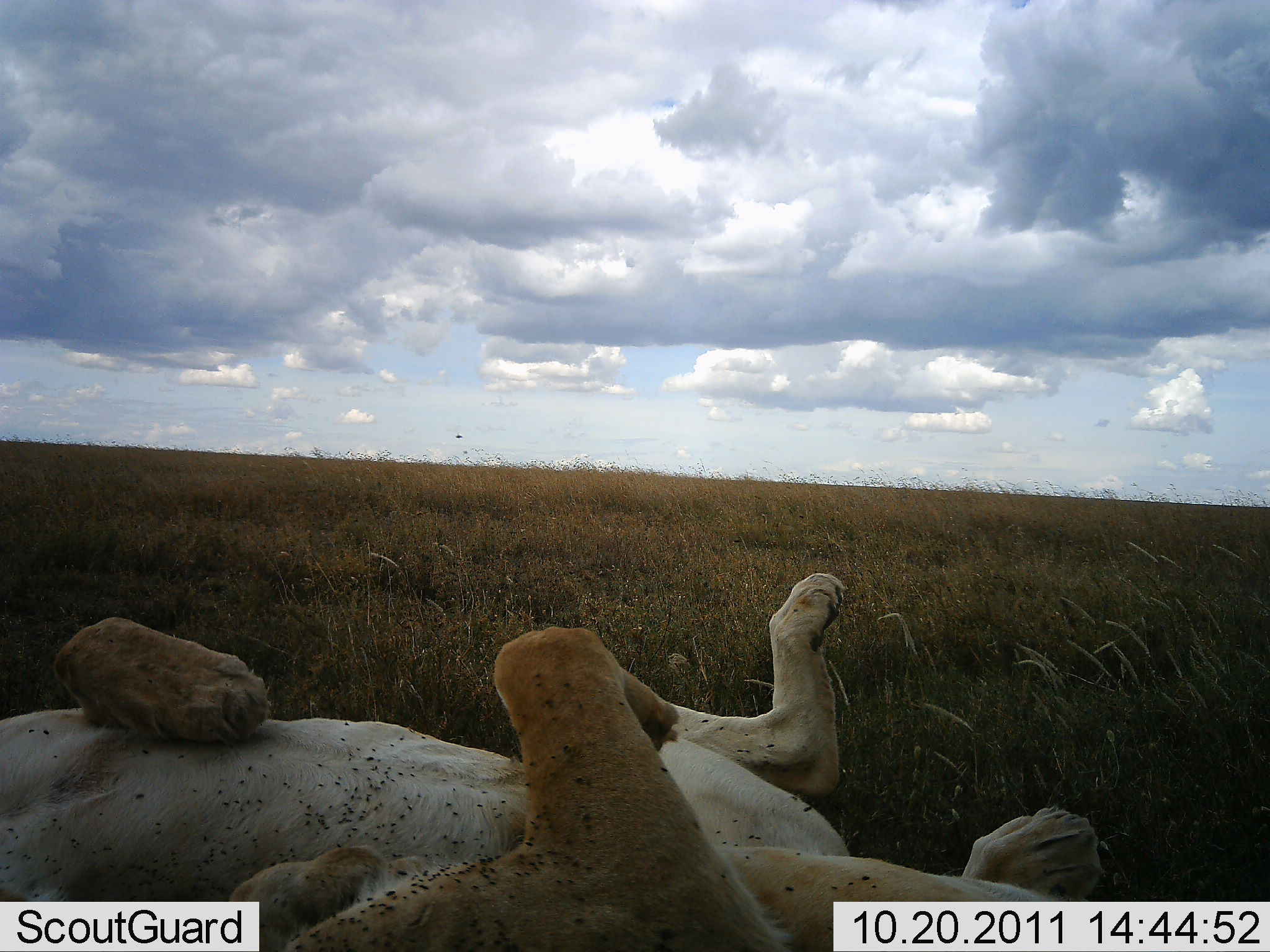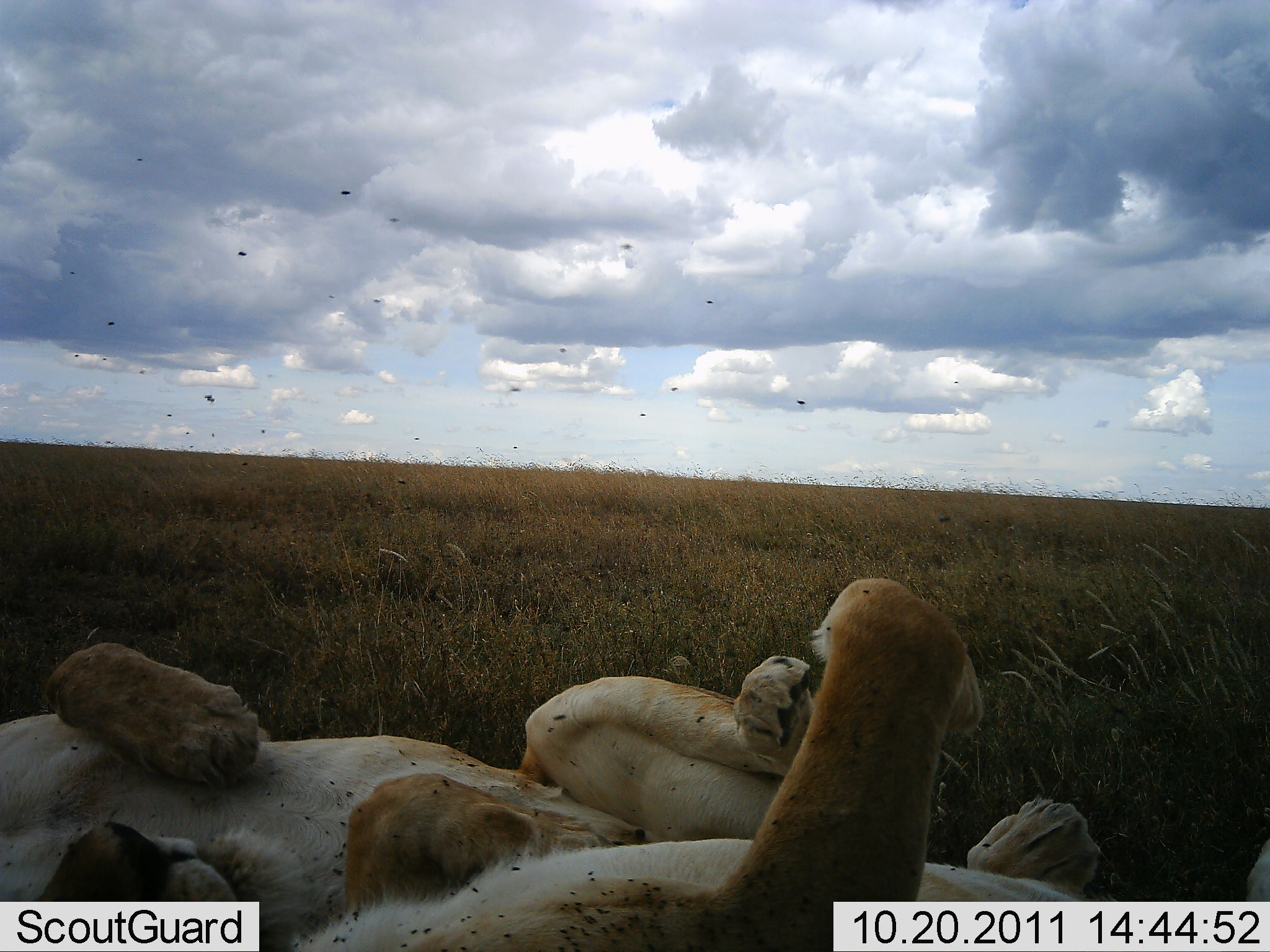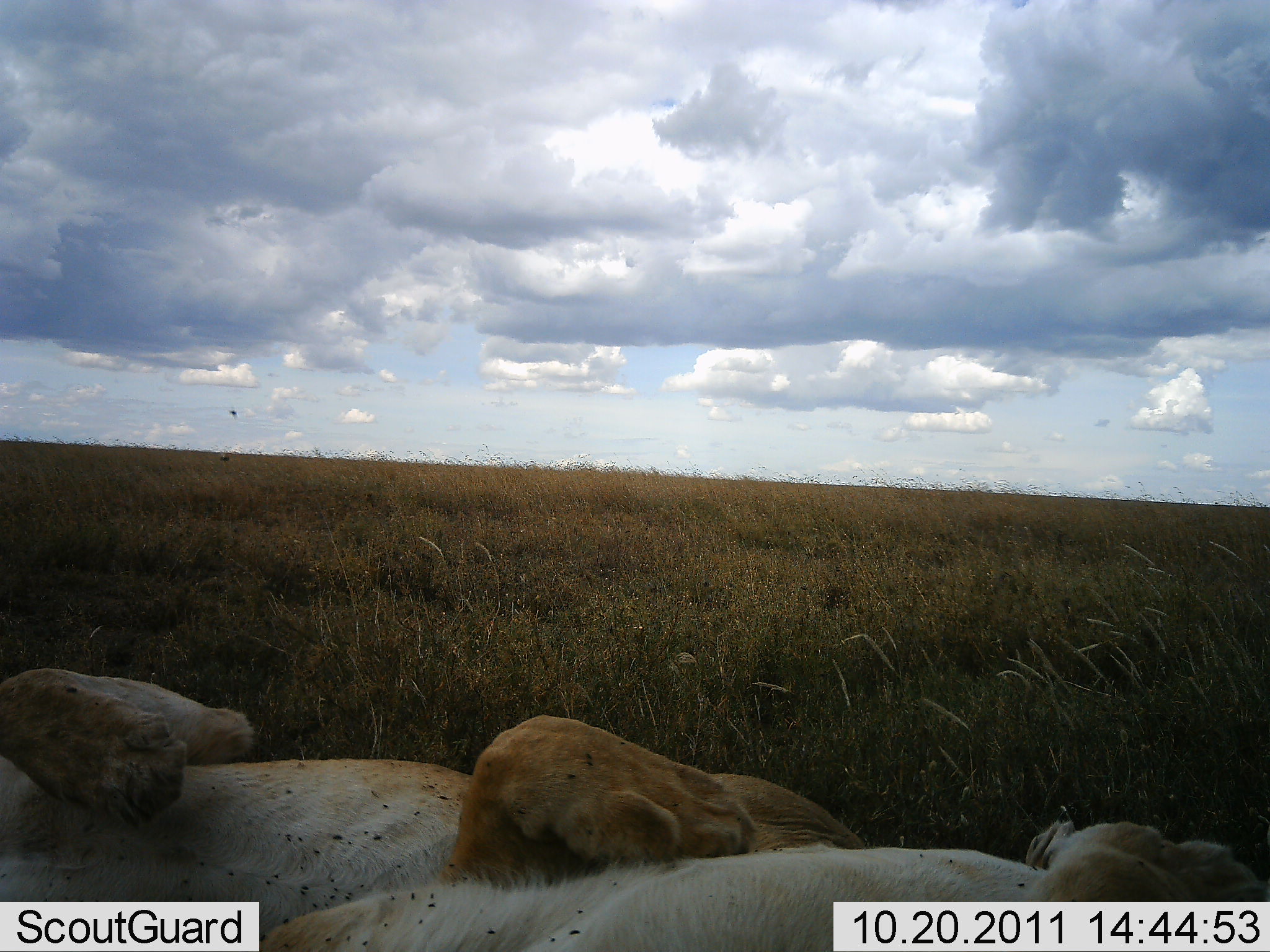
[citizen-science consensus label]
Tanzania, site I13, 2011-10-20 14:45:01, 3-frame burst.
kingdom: Animalia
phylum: Chordata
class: Mammalia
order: Carnivora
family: Felidae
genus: Panthera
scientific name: Panthera leo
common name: lion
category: lionfemale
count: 2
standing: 0%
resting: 64%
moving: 0%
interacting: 36%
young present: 0%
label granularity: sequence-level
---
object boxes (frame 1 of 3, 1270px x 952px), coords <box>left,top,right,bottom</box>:
animal: <box>0,566,1105,950</box>; <box>0,693,1176,900</box>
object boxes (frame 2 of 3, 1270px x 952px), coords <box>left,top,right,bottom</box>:
animal: <box>38,580,1268,952</box>; <box>0,642,1094,900</box>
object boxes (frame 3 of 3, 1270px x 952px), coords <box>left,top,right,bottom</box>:
animal: <box>0,662,891,951</box>; <box>226,814,1269,952</box>